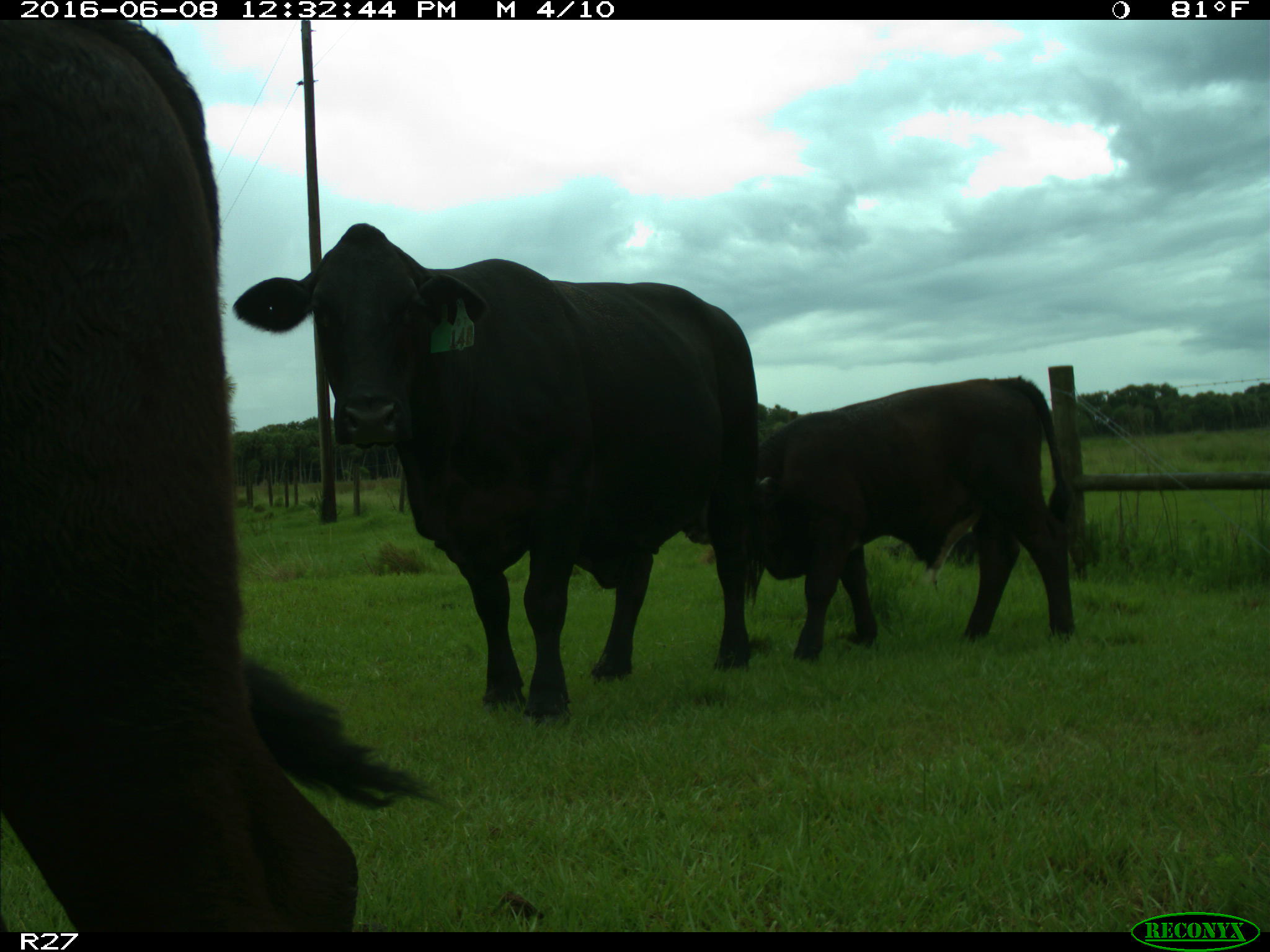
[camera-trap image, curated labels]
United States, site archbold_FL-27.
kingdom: Animalia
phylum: Chordata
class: Mammalia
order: Artiodactyla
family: Bovidae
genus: Bos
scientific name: Bos taurus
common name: domestic cow